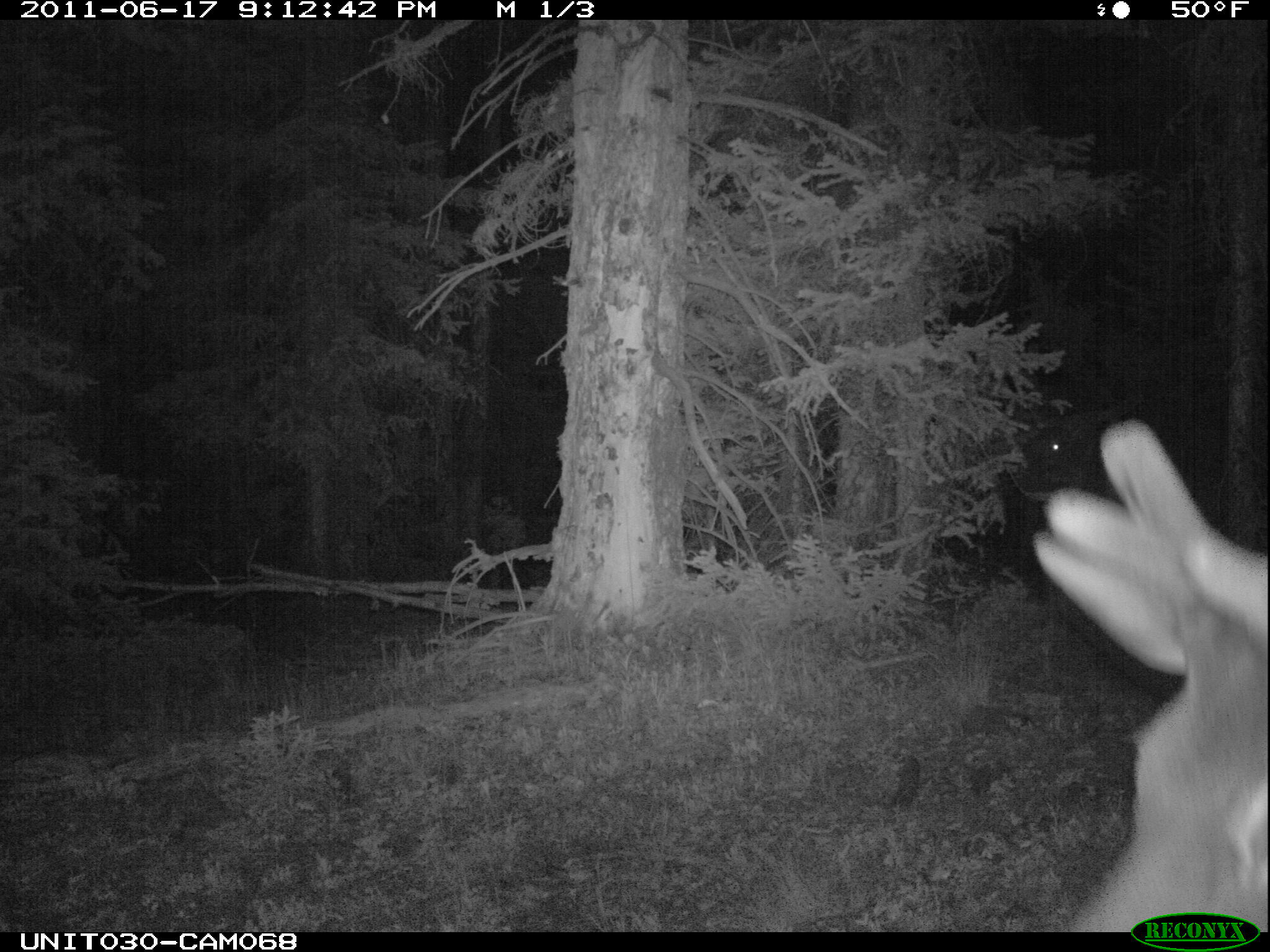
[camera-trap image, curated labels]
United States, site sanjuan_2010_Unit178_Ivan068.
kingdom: Animalia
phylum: Chordata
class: Mammalia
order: Artiodactyla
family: Cervidae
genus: Cervus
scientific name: Cervus elaphus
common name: red deer